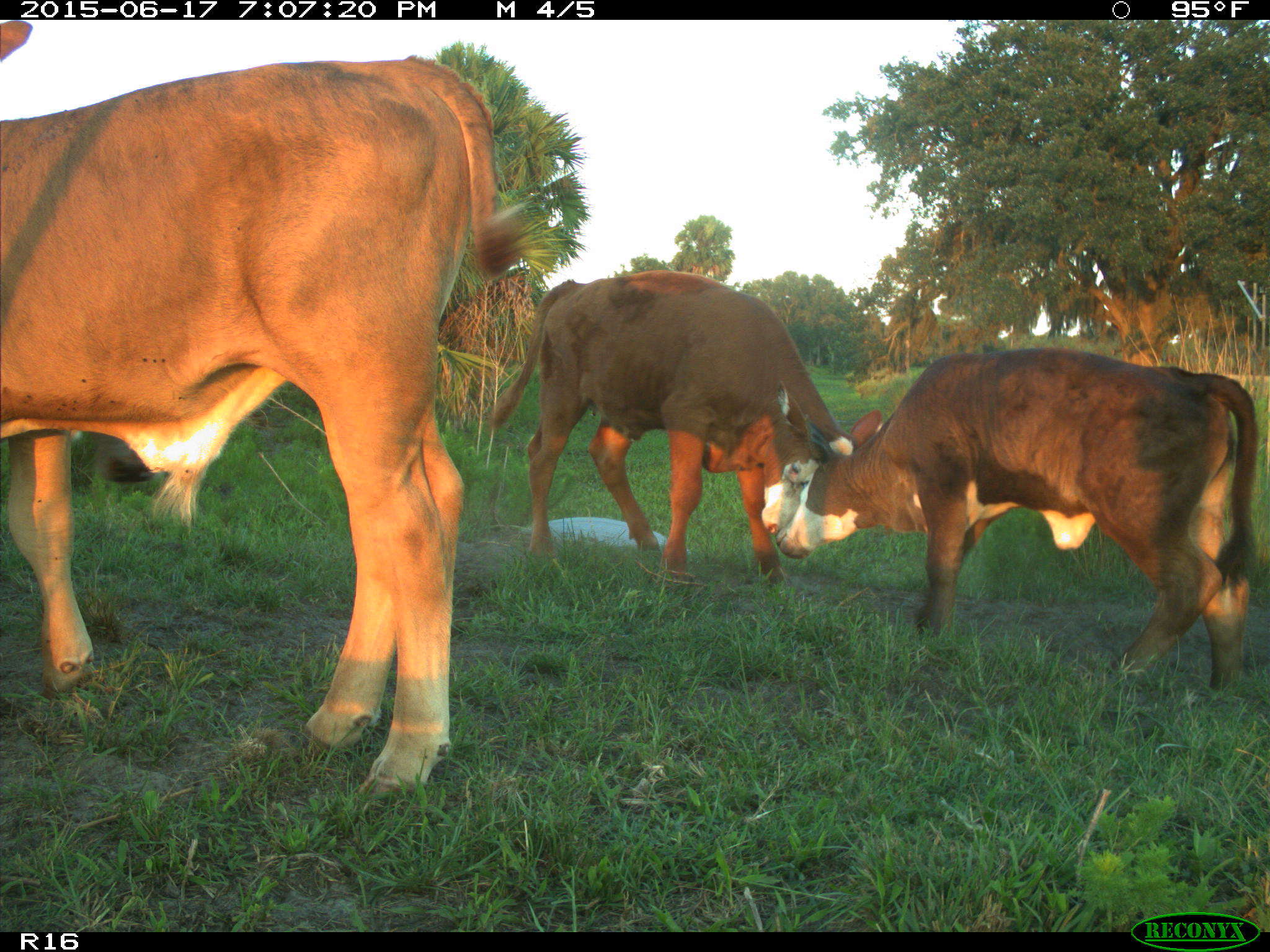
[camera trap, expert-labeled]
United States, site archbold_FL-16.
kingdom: Animalia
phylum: Chordata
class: Mammalia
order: Artiodactyla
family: Bovidae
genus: Bos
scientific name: Bos taurus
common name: domestic cow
Bos taurus (domestic cow).